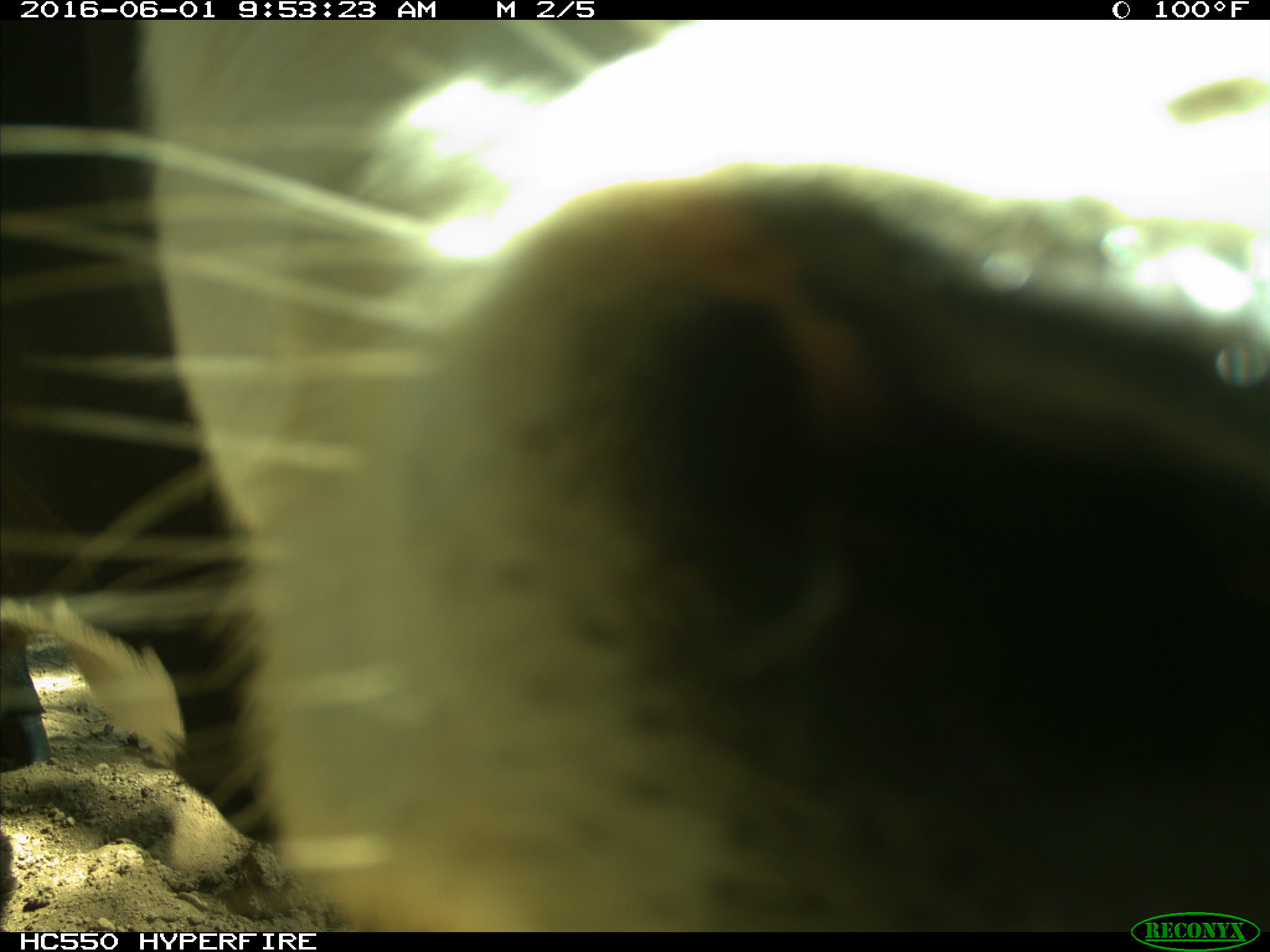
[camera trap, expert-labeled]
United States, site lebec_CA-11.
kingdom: Animalia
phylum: Chordata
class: Mammalia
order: Artiodactyla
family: Bovidae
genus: Bos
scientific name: Bos taurus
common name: domestic cow